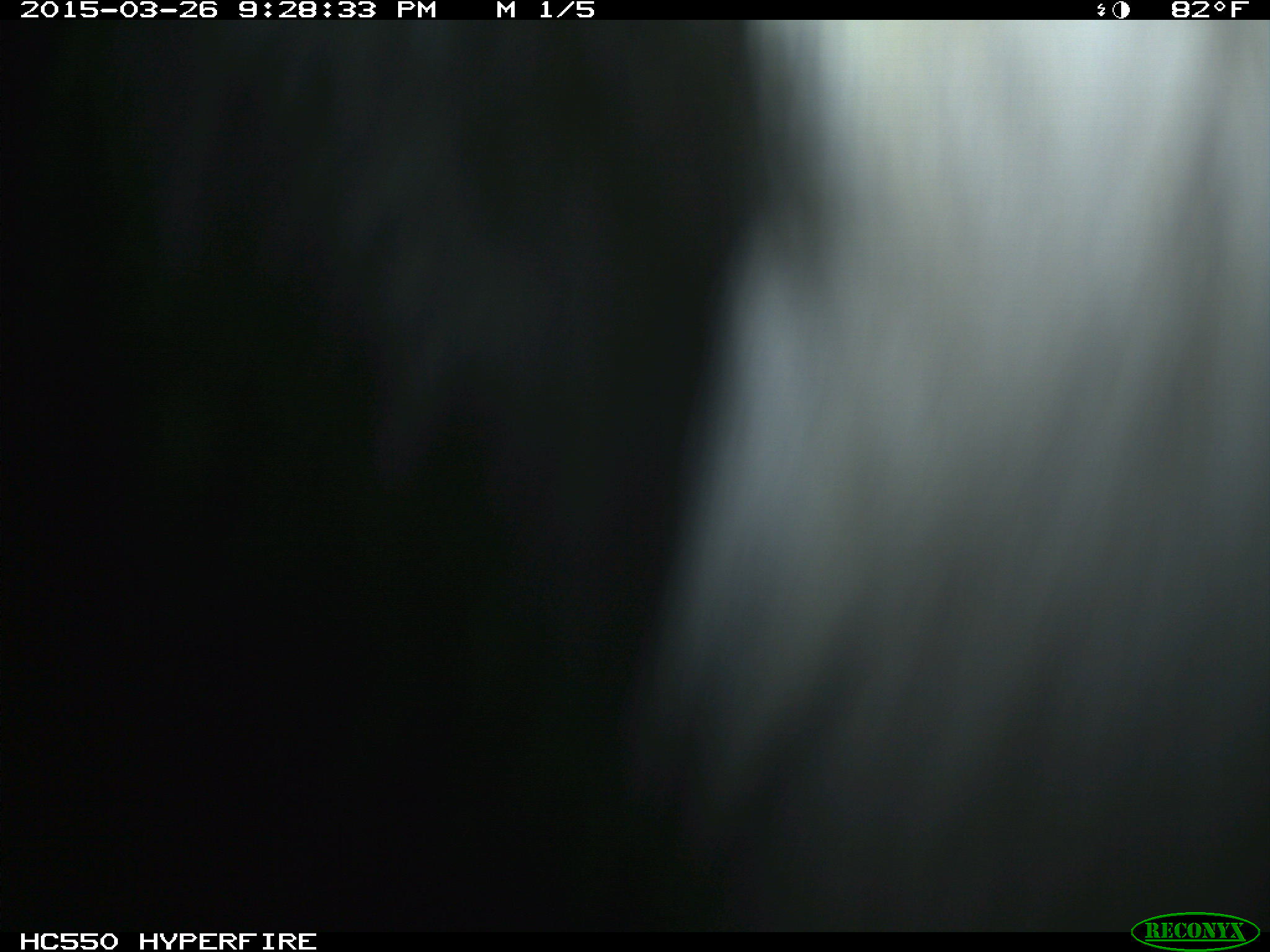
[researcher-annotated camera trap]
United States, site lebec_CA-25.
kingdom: Animalia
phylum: Chordata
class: Mammalia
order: Artiodactyla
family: Bovidae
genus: Bos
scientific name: Bos taurus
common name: domestic cow